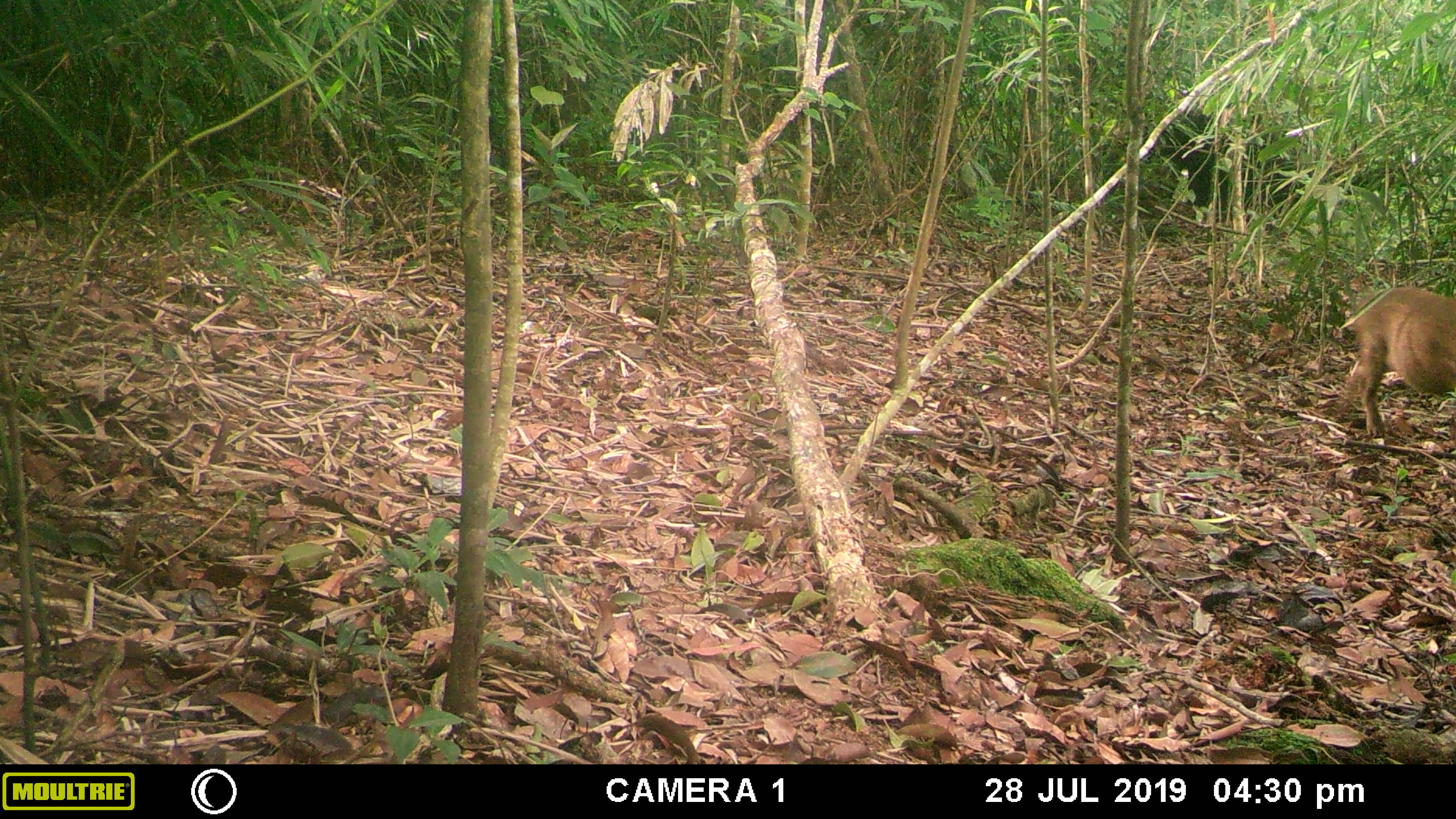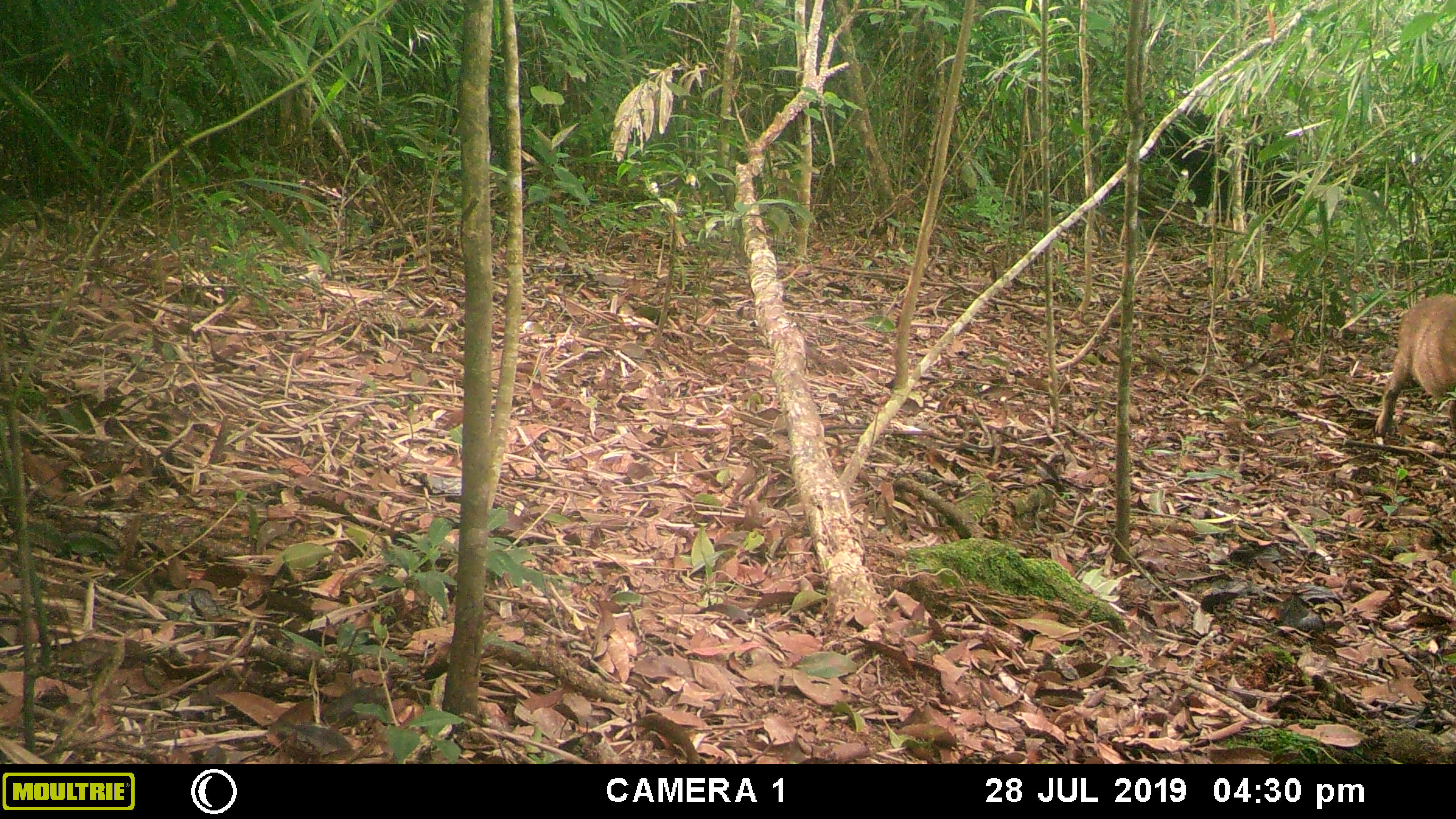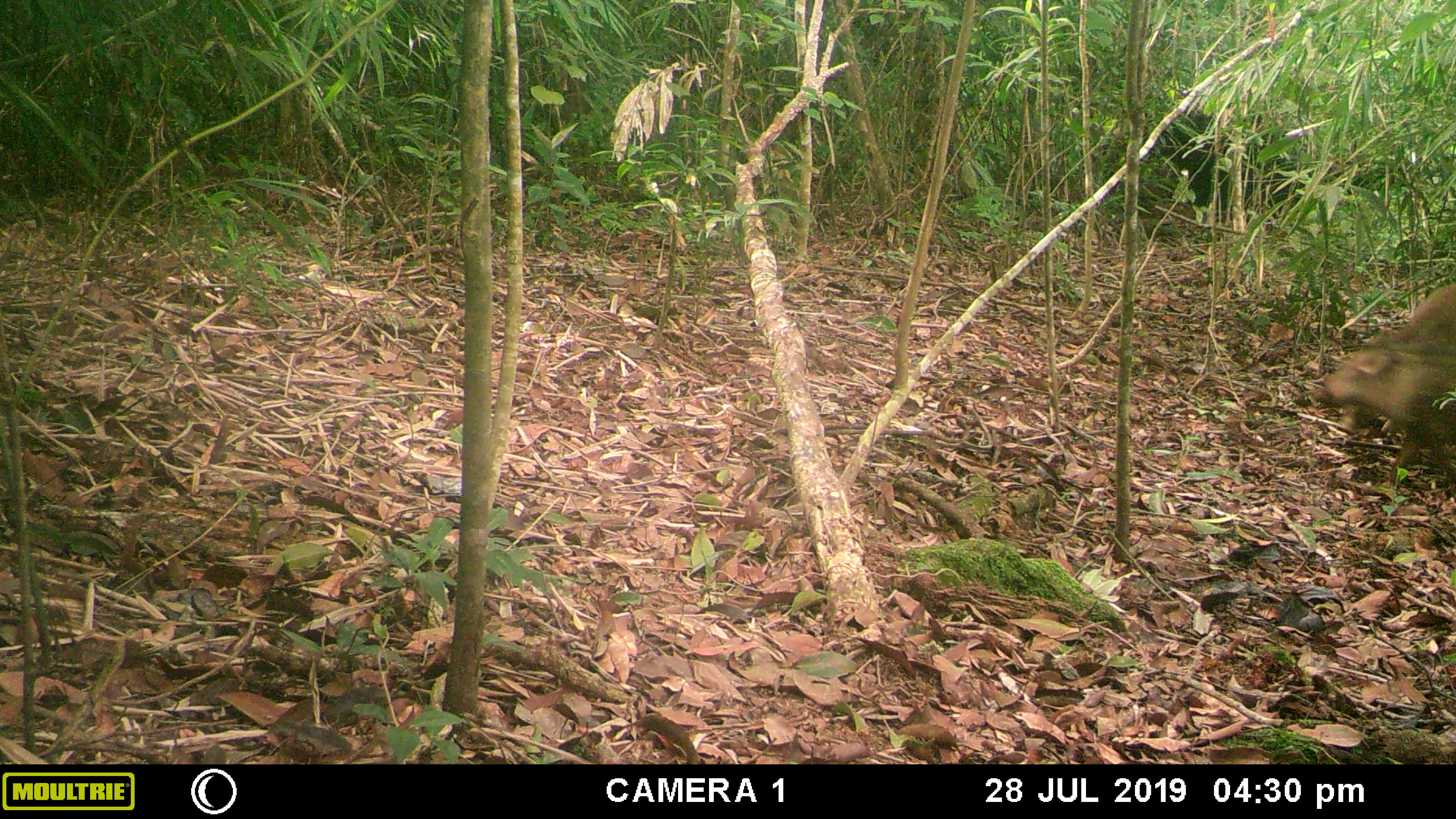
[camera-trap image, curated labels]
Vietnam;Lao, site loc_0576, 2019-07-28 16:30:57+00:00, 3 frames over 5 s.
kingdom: Animalia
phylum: Chordata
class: Mammalia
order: Artiodactyla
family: Suidae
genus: Sus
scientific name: Sus scrofa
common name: eurasian wild pig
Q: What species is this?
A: Eurasian wild pig (Sus scrofa).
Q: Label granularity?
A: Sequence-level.